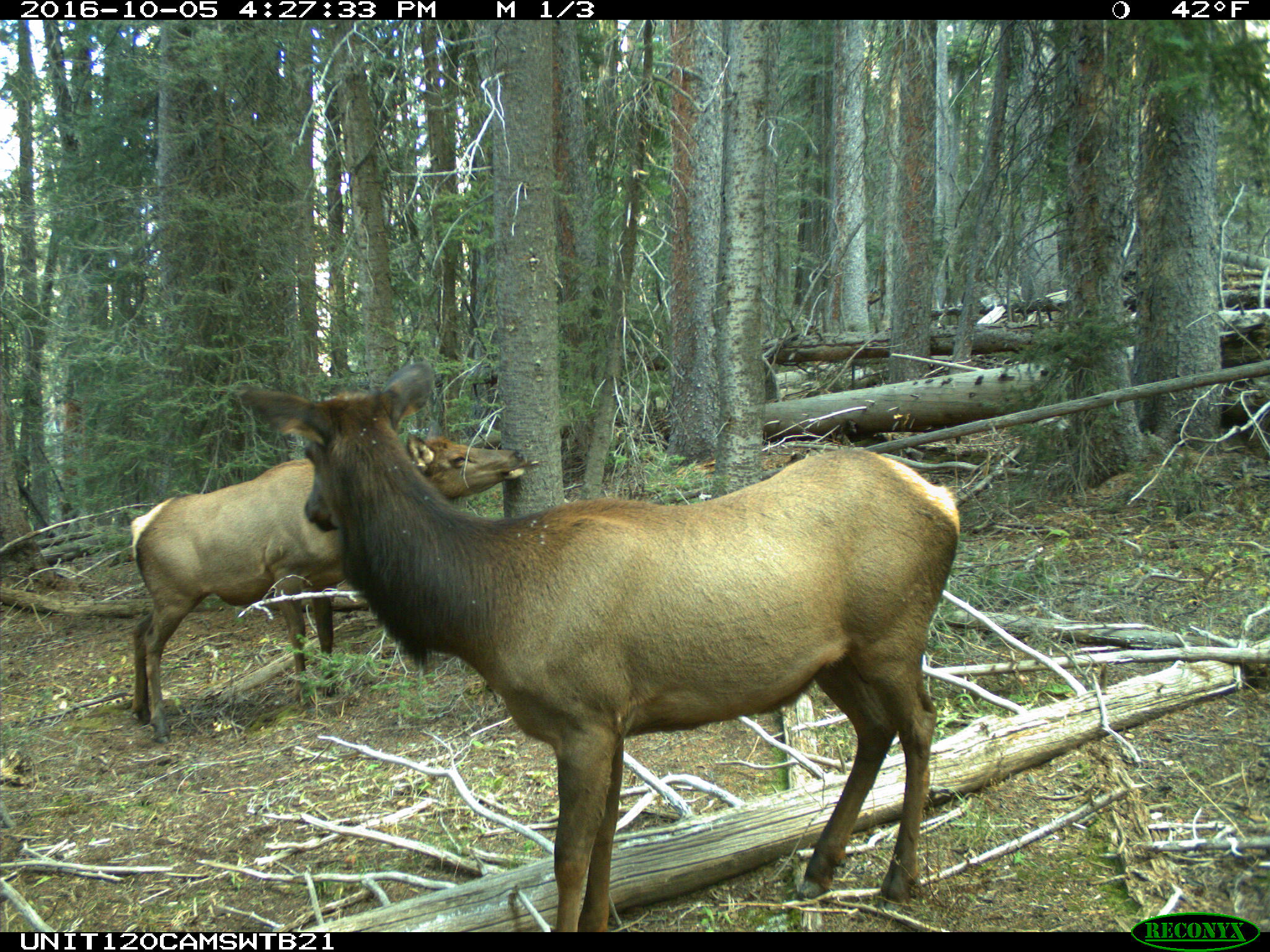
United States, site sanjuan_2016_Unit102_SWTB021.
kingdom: Animalia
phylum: Chordata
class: Mammalia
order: Artiodactyla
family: Cervidae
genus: Cervus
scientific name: Cervus elaphus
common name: red deer